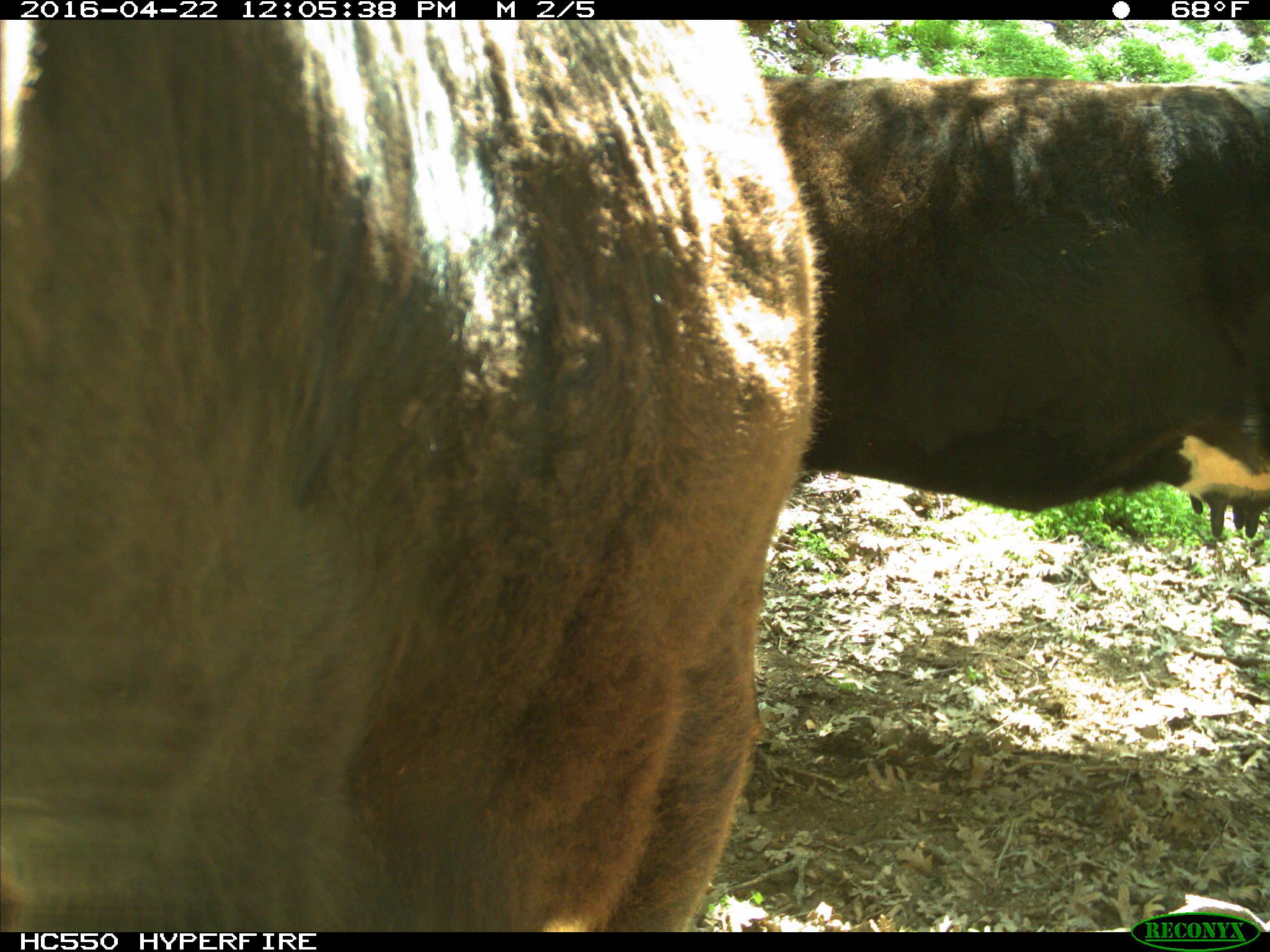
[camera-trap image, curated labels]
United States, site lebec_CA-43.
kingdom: Animalia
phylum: Chordata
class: Mammalia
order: Artiodactyla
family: Bovidae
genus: Bos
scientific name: Bos taurus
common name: domestic cow